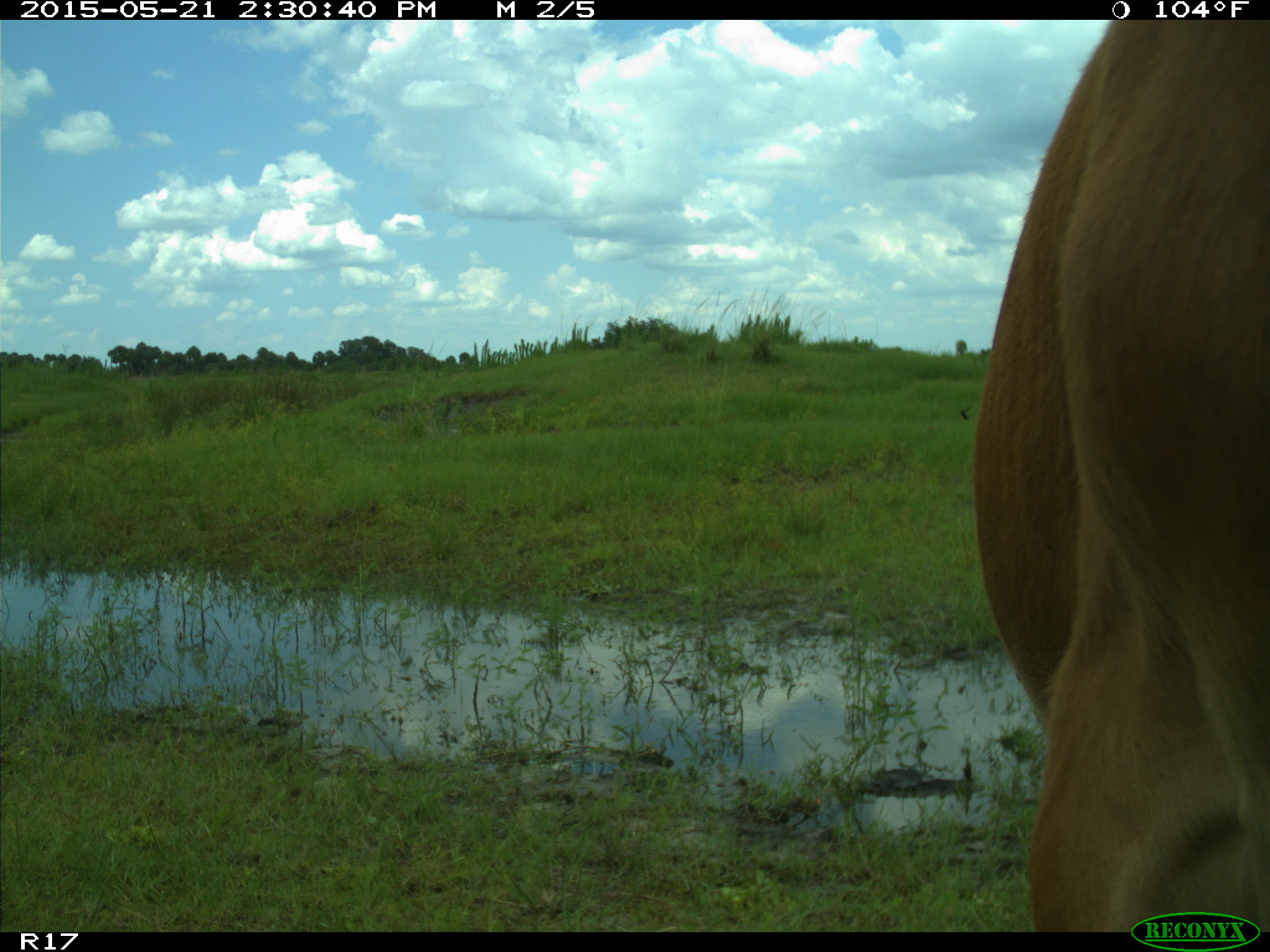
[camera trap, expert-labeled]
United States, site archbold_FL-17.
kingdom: Animalia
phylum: Chordata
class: Mammalia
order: Artiodactyla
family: Bovidae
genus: Bos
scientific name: Bos taurus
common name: domestic cow